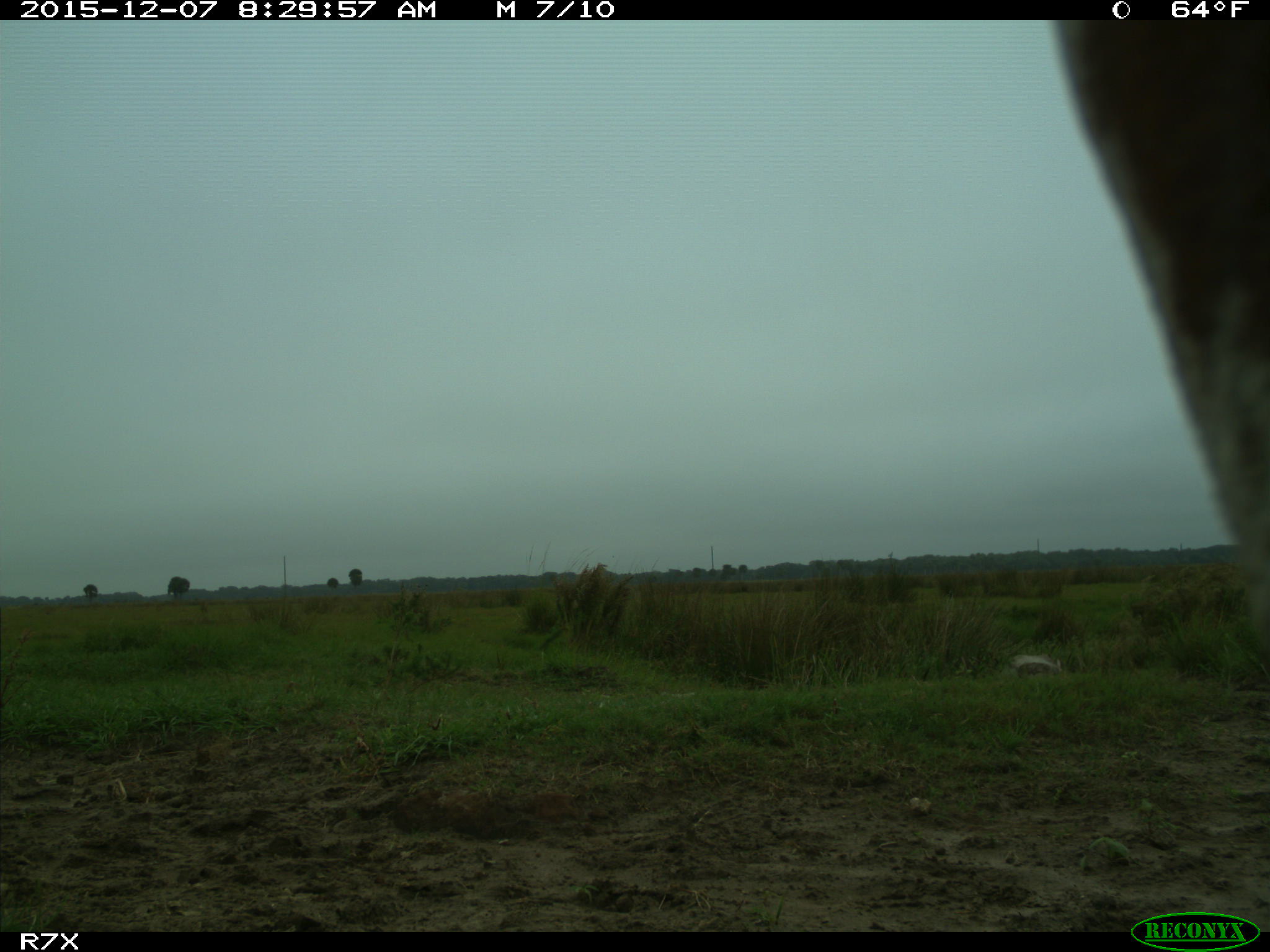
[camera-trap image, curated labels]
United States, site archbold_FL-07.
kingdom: Animalia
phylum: Chordata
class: Mammalia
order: Artiodactyla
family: Bovidae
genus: Bos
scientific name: Bos taurus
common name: domestic cow